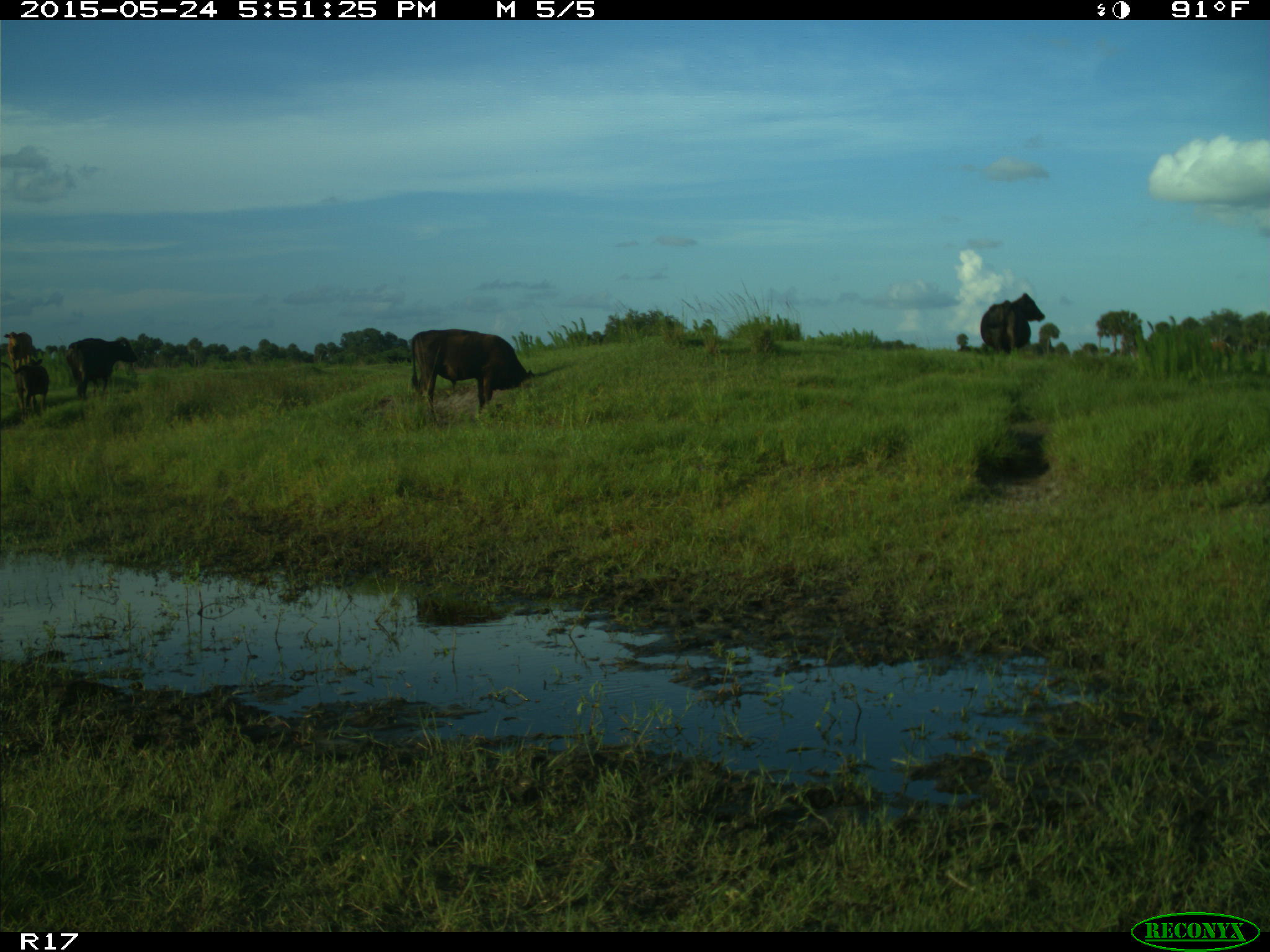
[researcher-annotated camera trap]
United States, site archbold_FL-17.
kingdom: Animalia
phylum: Chordata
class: Mammalia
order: Artiodactyla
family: Bovidae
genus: Bos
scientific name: Bos taurus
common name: domestic cow